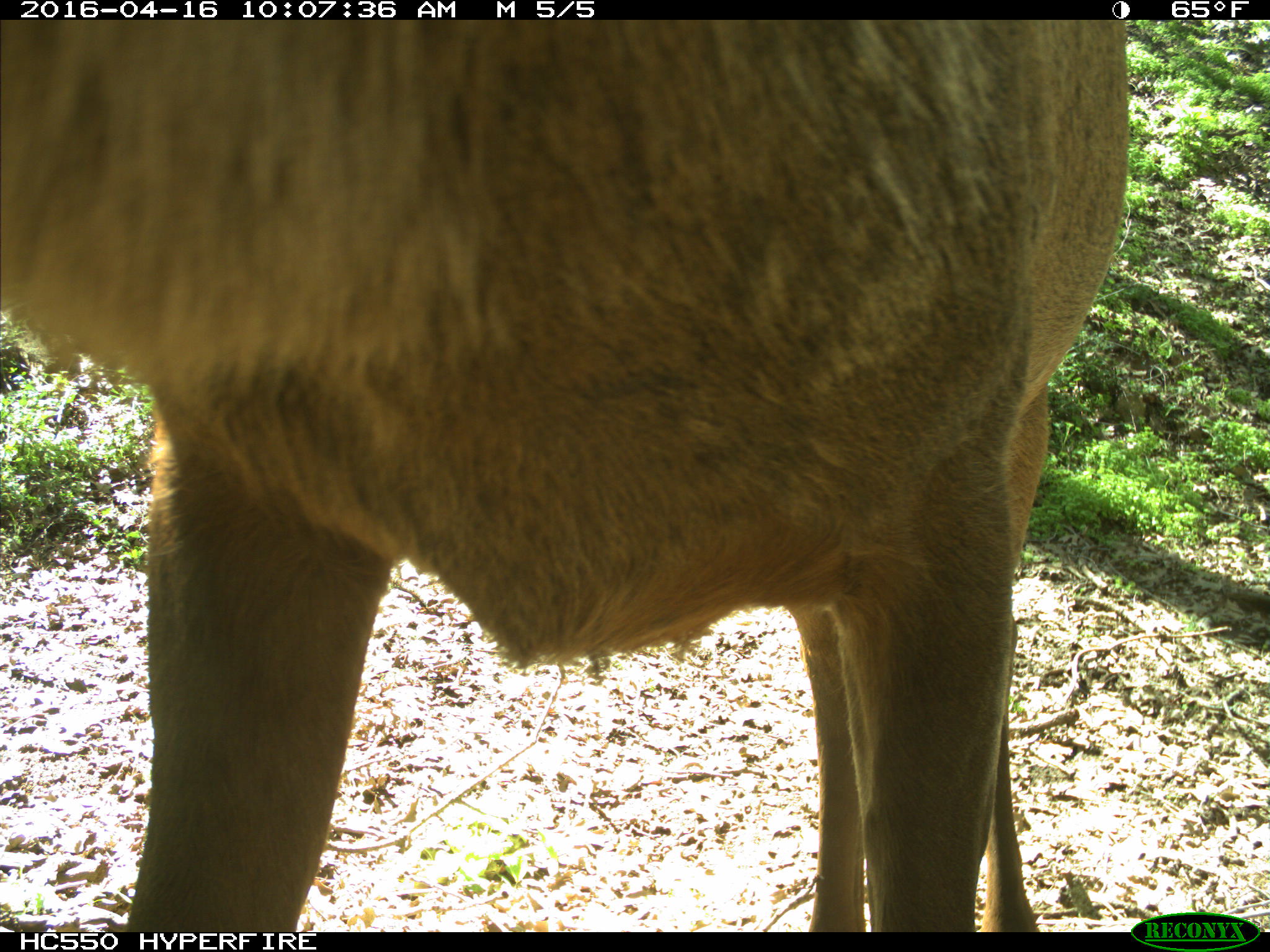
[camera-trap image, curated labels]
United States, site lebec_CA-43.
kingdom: Animalia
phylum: Chordata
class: Mammalia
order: Artiodactyla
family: Cervidae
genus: Cervus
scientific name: Cervus canadensis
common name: elk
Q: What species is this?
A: Cervus canadensis (elk).